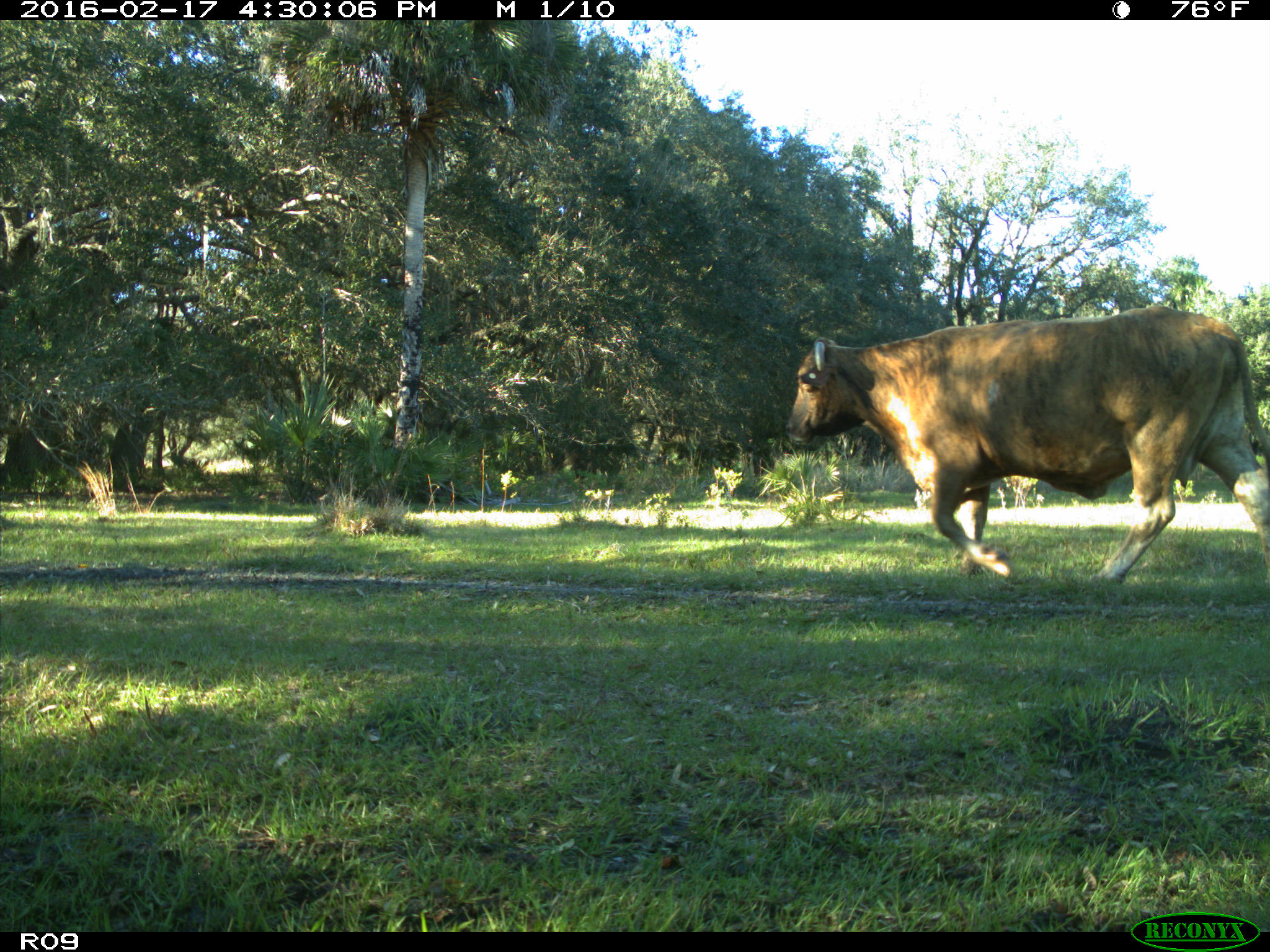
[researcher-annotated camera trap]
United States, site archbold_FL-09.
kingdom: Animalia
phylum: Chordata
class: Mammalia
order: Artiodactyla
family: Bovidae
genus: Bos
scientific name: Bos taurus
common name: domestic cow